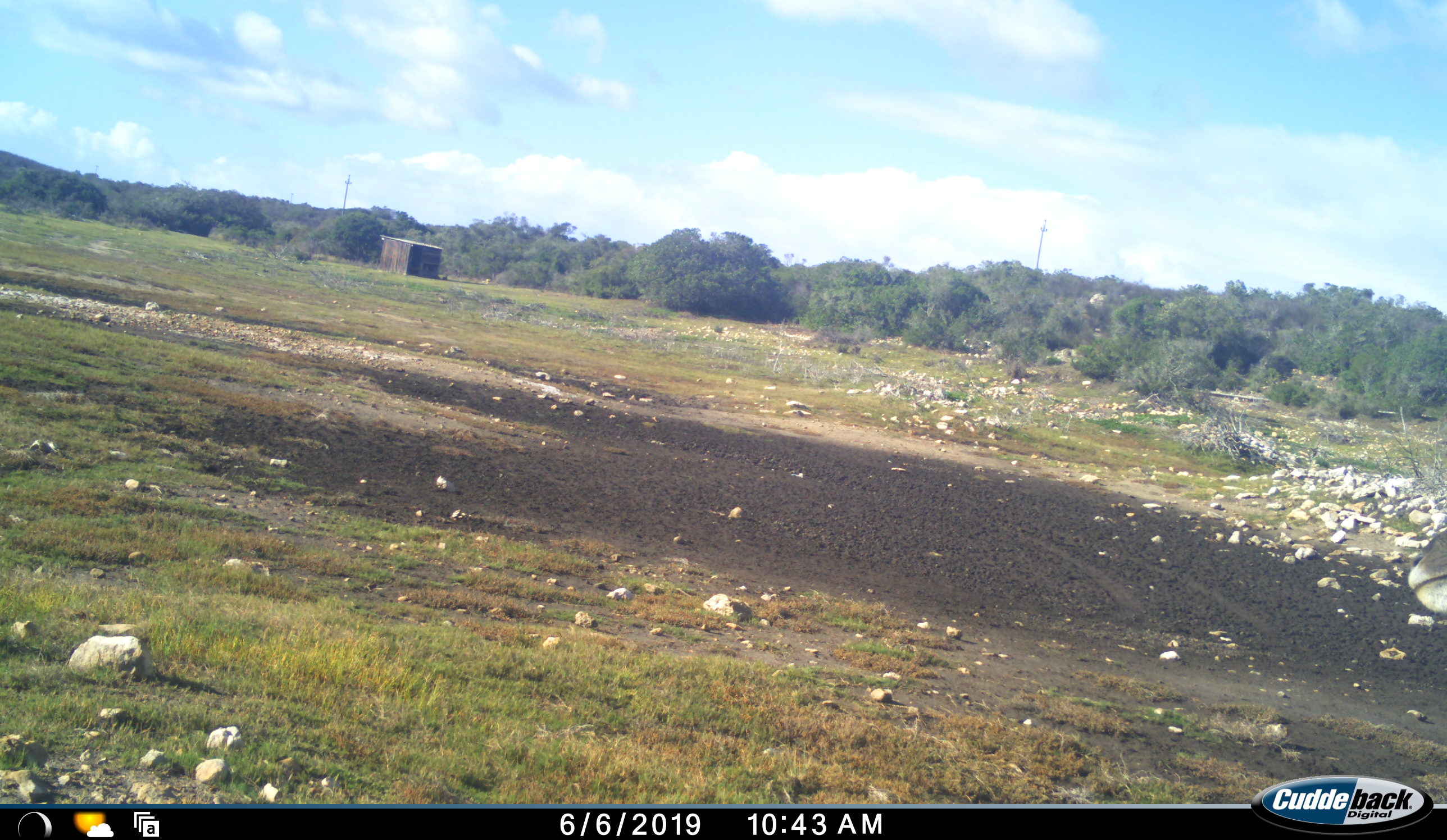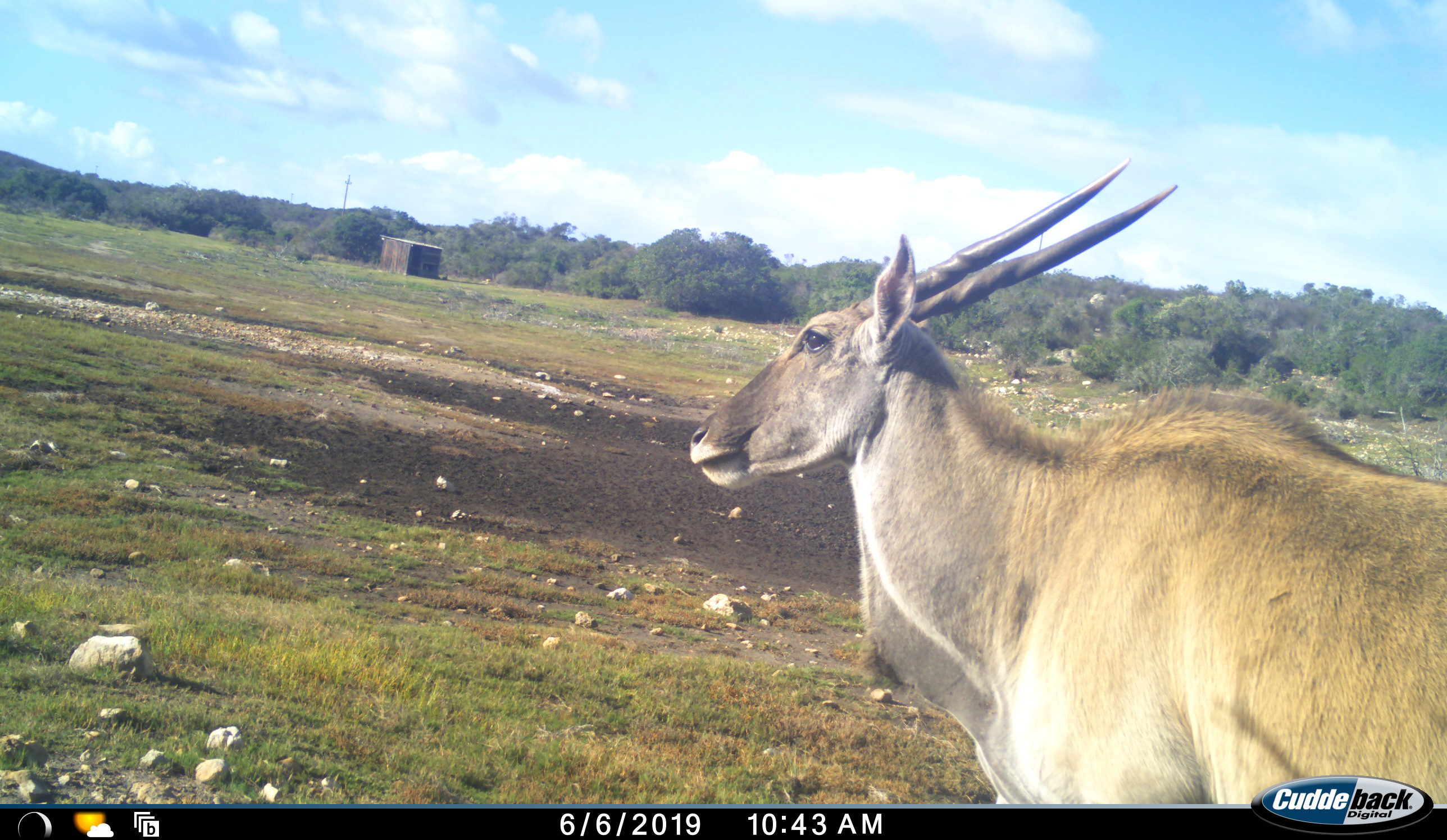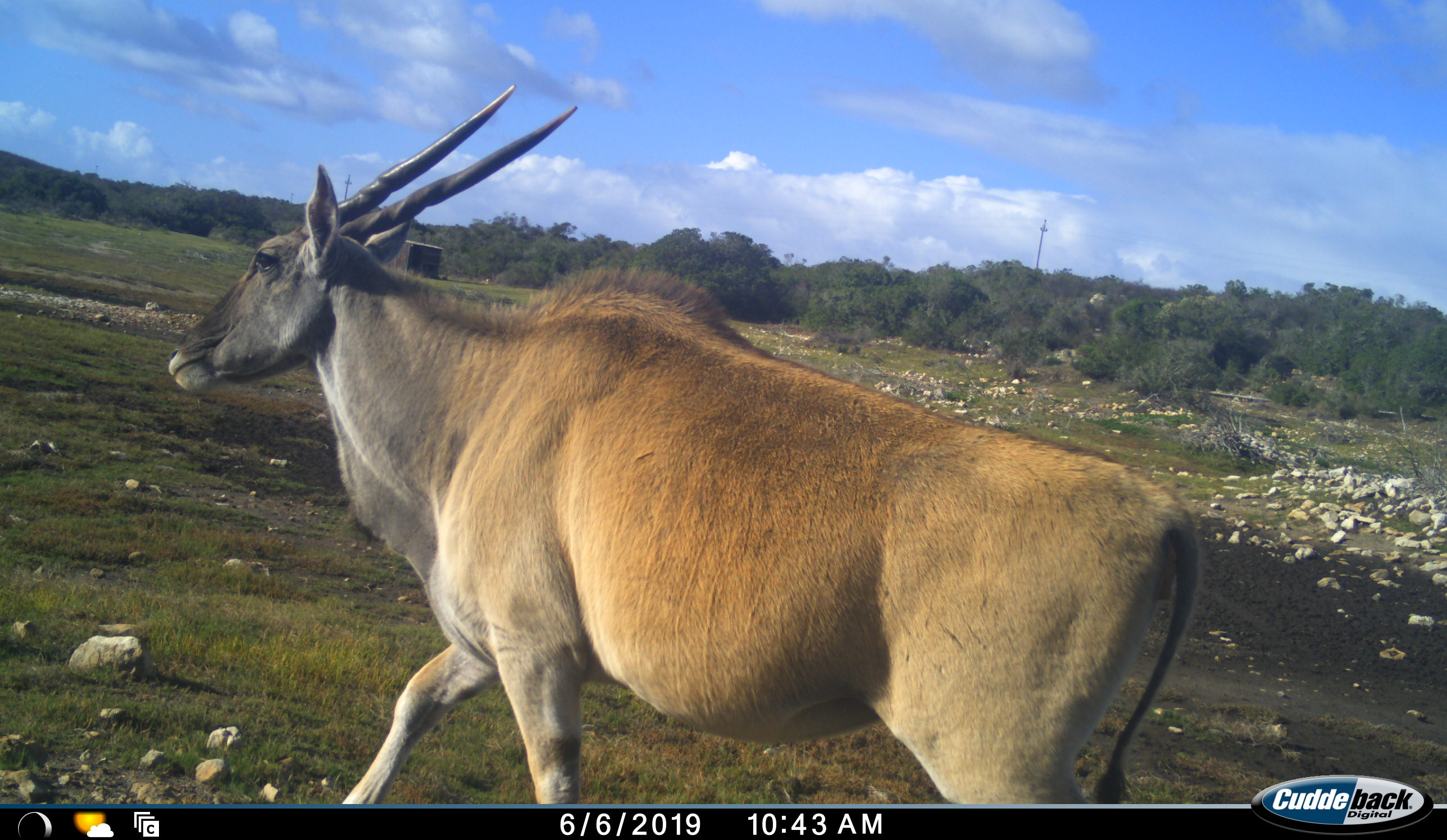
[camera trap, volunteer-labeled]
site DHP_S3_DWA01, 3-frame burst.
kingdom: Animalia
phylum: Chordata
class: Mammalia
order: Artiodactyla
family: Bovidae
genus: Tragelaphus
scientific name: Tragelaphus oryx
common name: eland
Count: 1.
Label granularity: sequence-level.